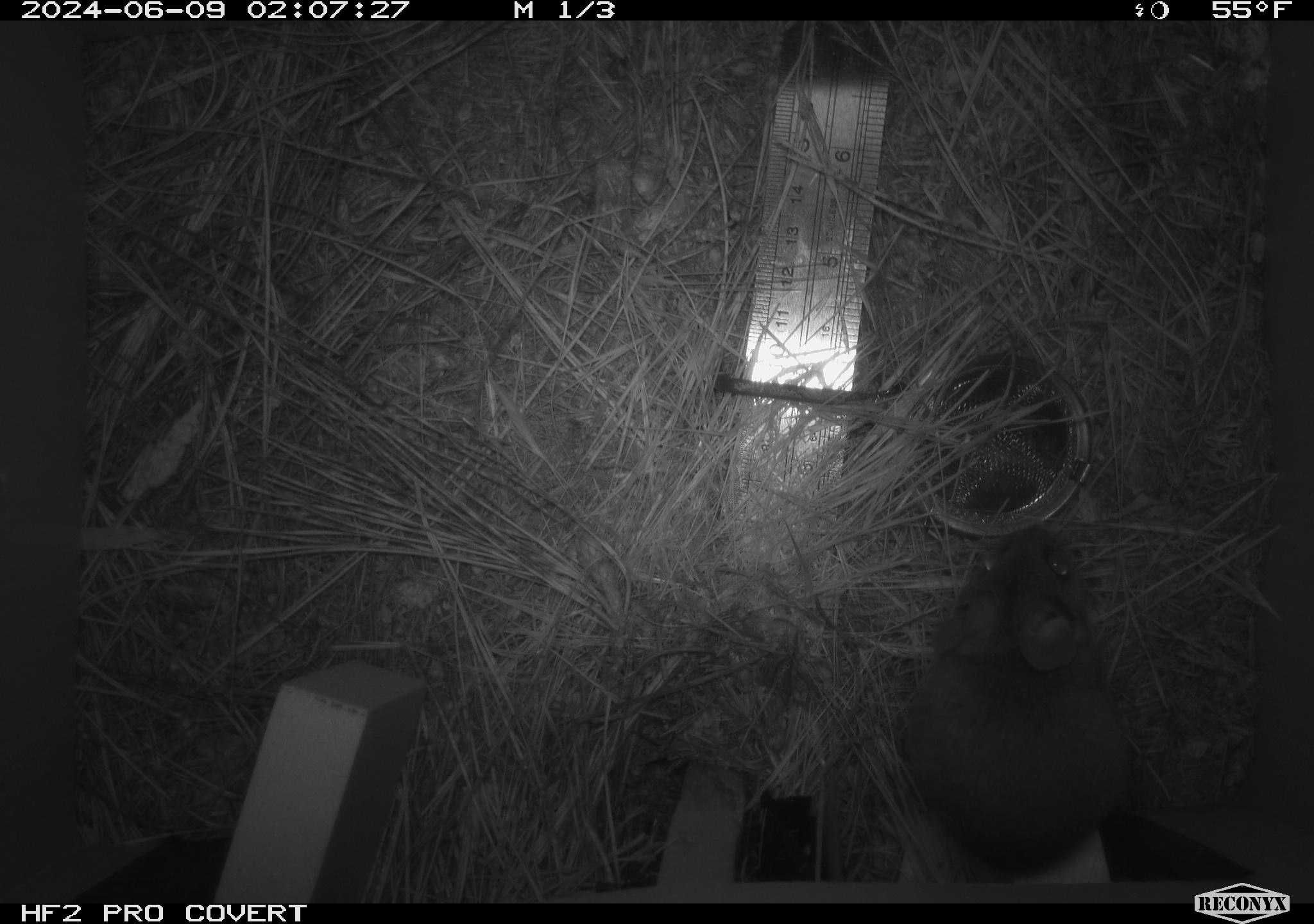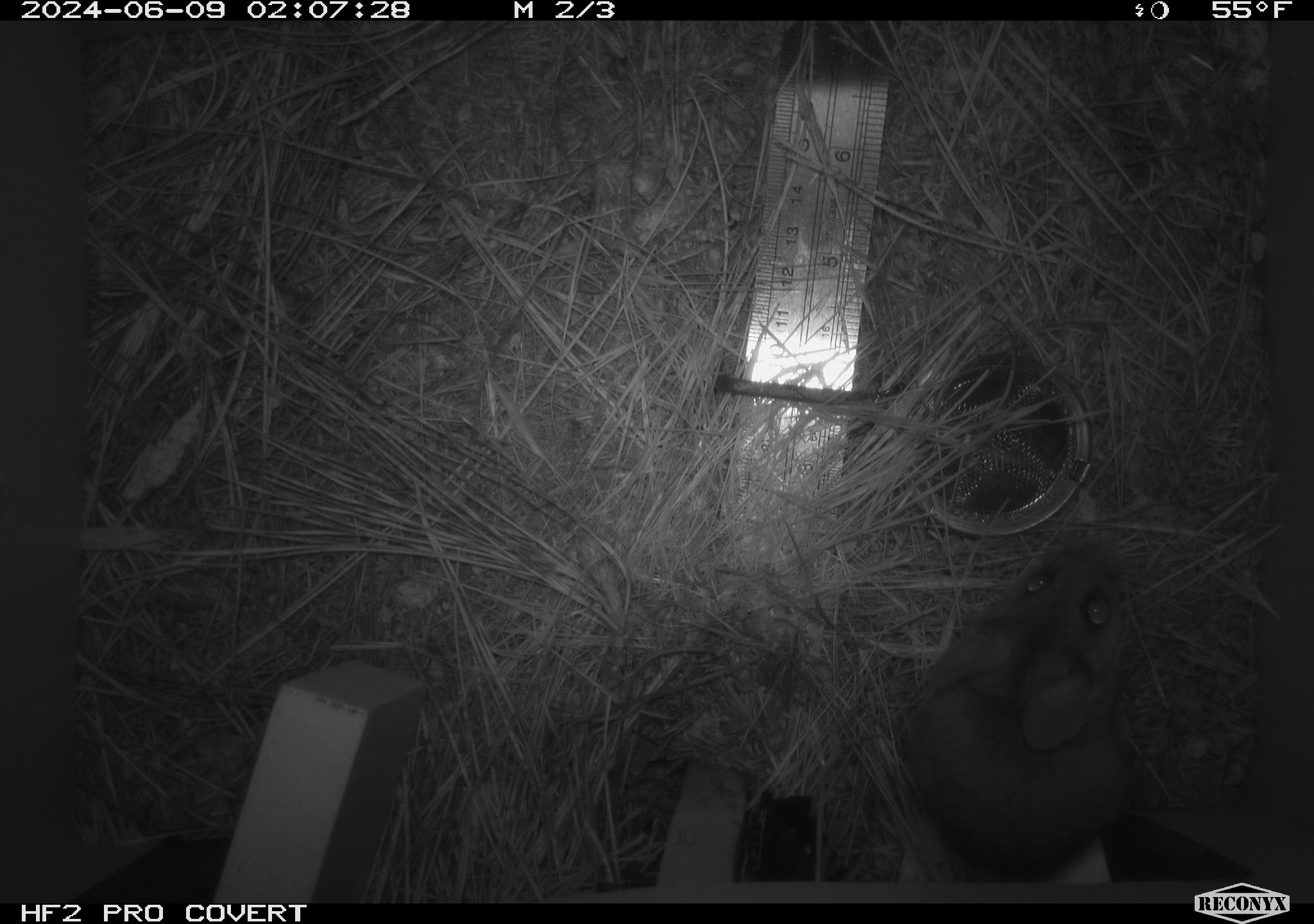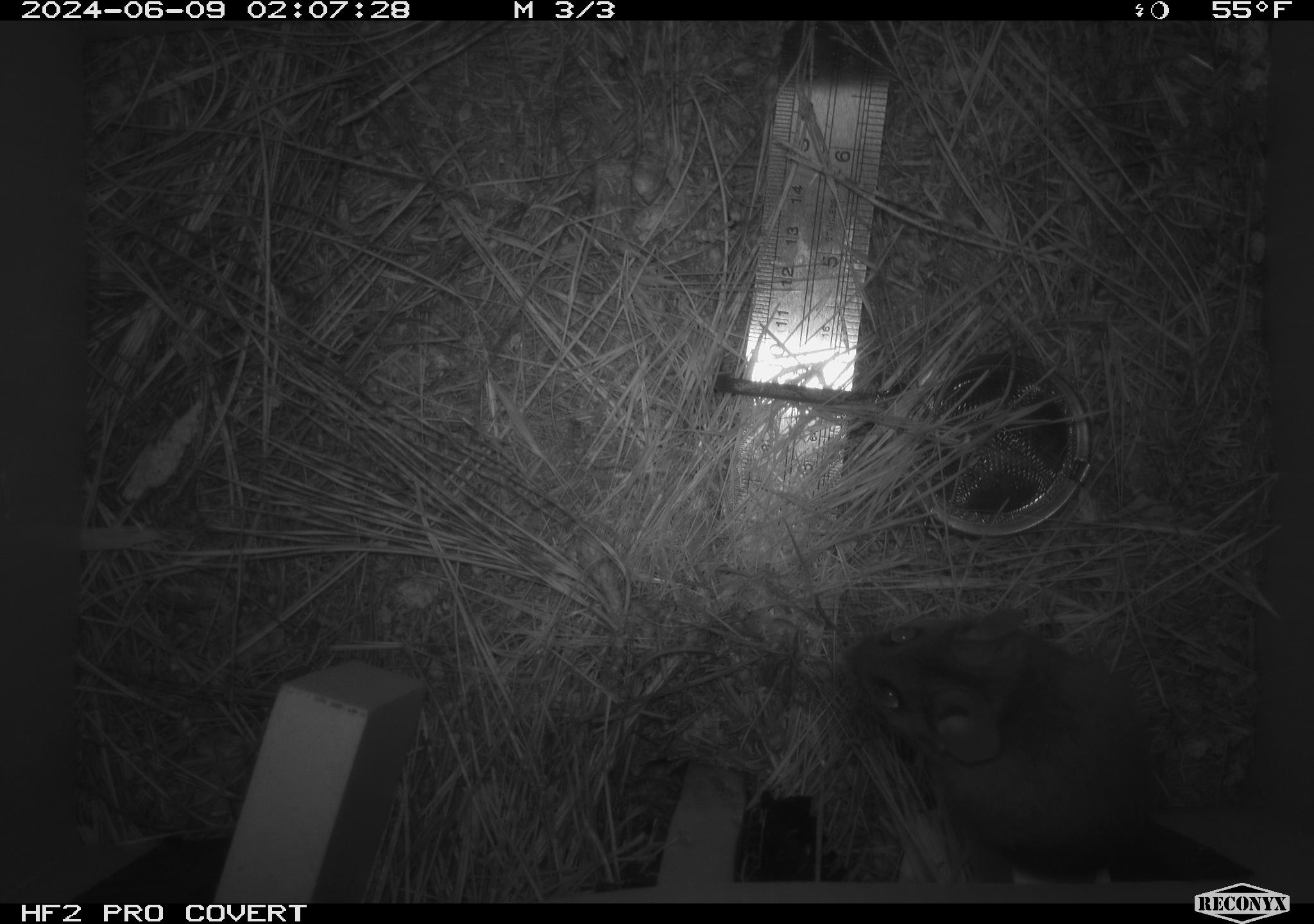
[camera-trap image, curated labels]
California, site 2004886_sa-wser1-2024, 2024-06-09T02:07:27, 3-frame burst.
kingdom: Animalia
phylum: Chordata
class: Mammalia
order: Rodentia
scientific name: Rodentia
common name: mouse species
Mouse species (Rodentia).